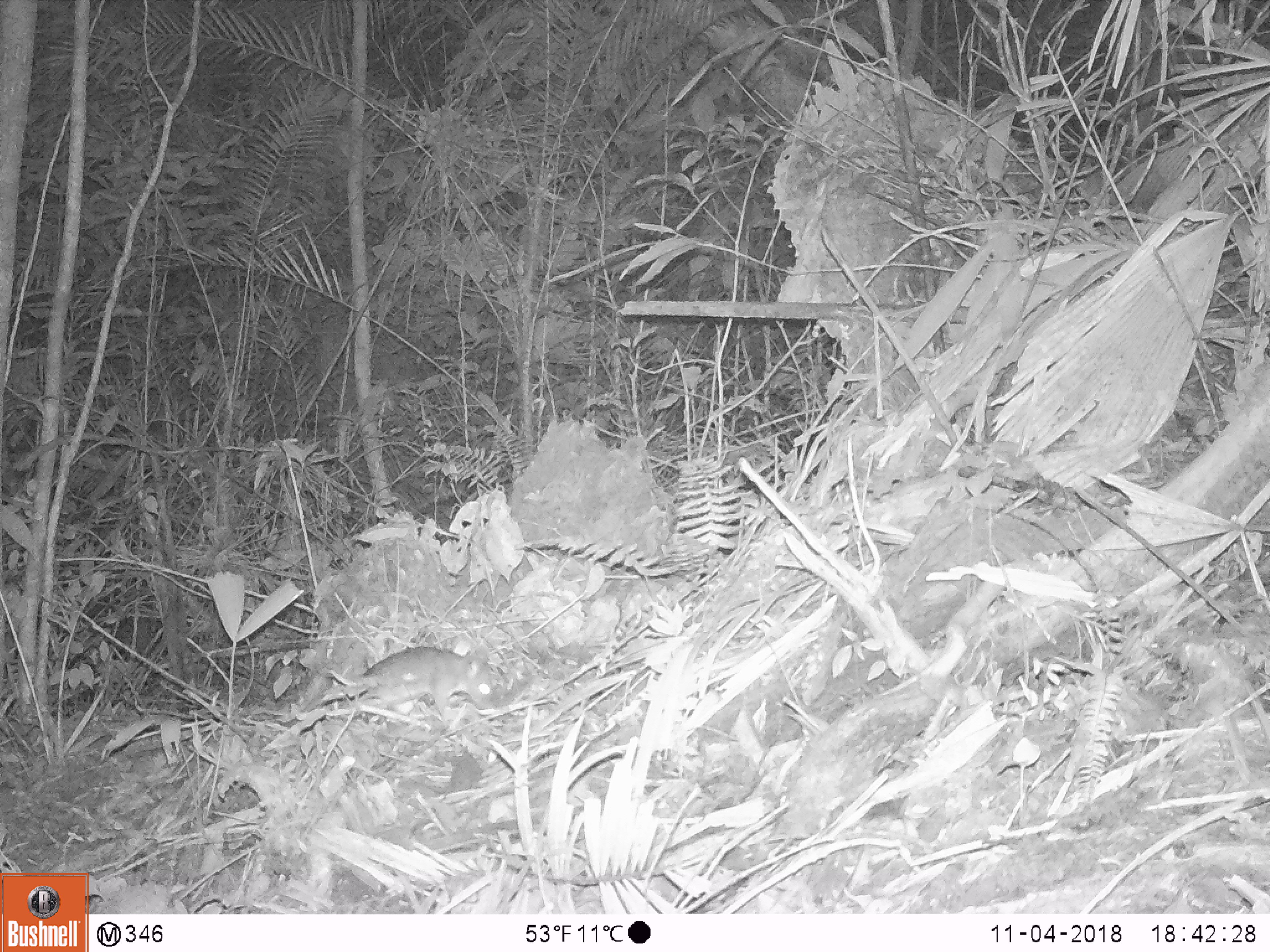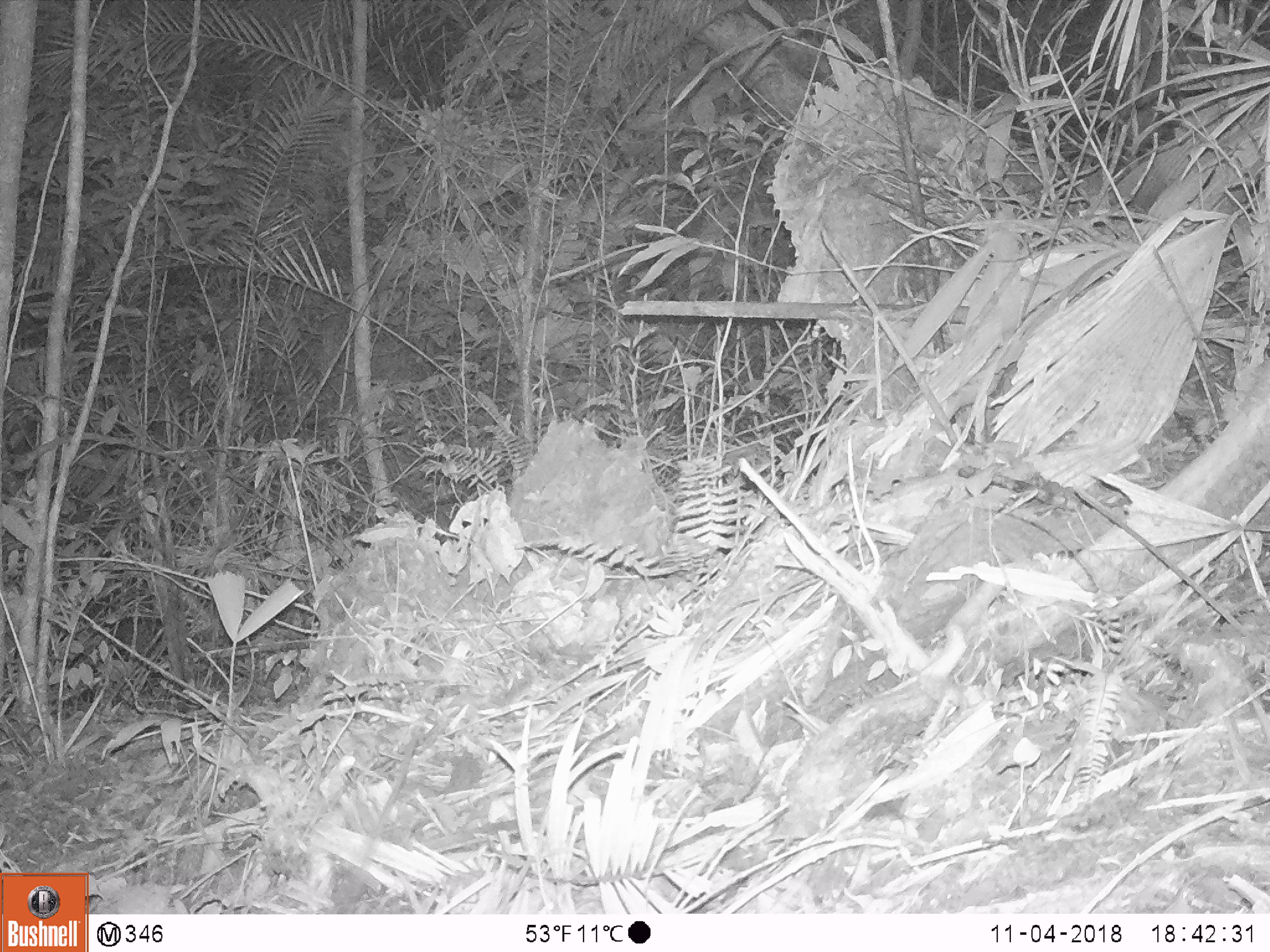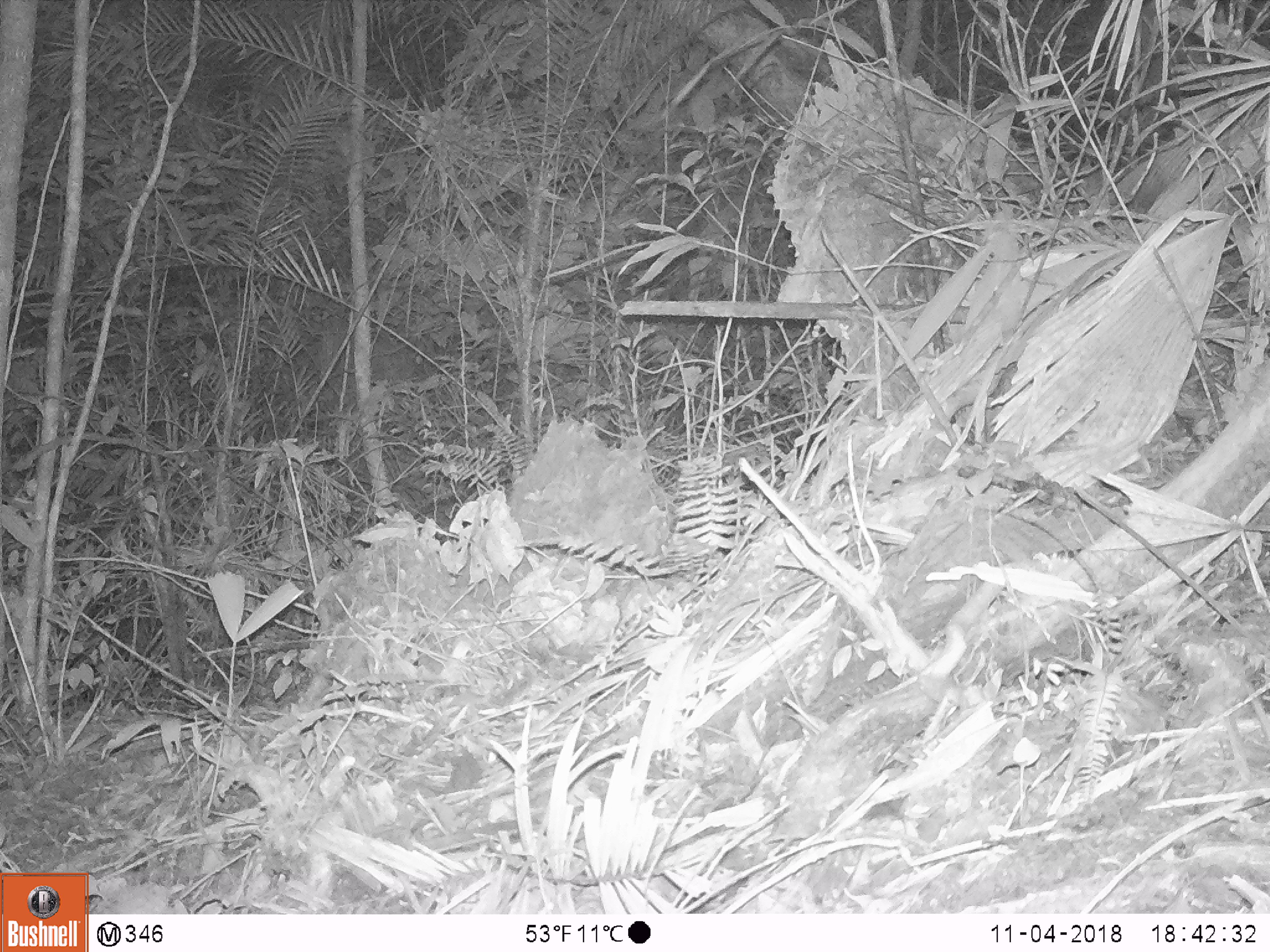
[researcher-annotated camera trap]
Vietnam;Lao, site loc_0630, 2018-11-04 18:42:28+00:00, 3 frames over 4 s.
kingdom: Animalia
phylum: Chordata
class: Mammalia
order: Rodentia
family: Muridae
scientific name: Muridae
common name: old-world mice and rats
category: unidentified murid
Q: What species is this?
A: Unidentified murid (old-world mice and rats) (Muridae).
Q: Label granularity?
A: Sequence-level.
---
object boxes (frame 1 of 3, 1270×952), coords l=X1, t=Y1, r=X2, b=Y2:
unidentified murid: l=292, t=644, r=503, b=719